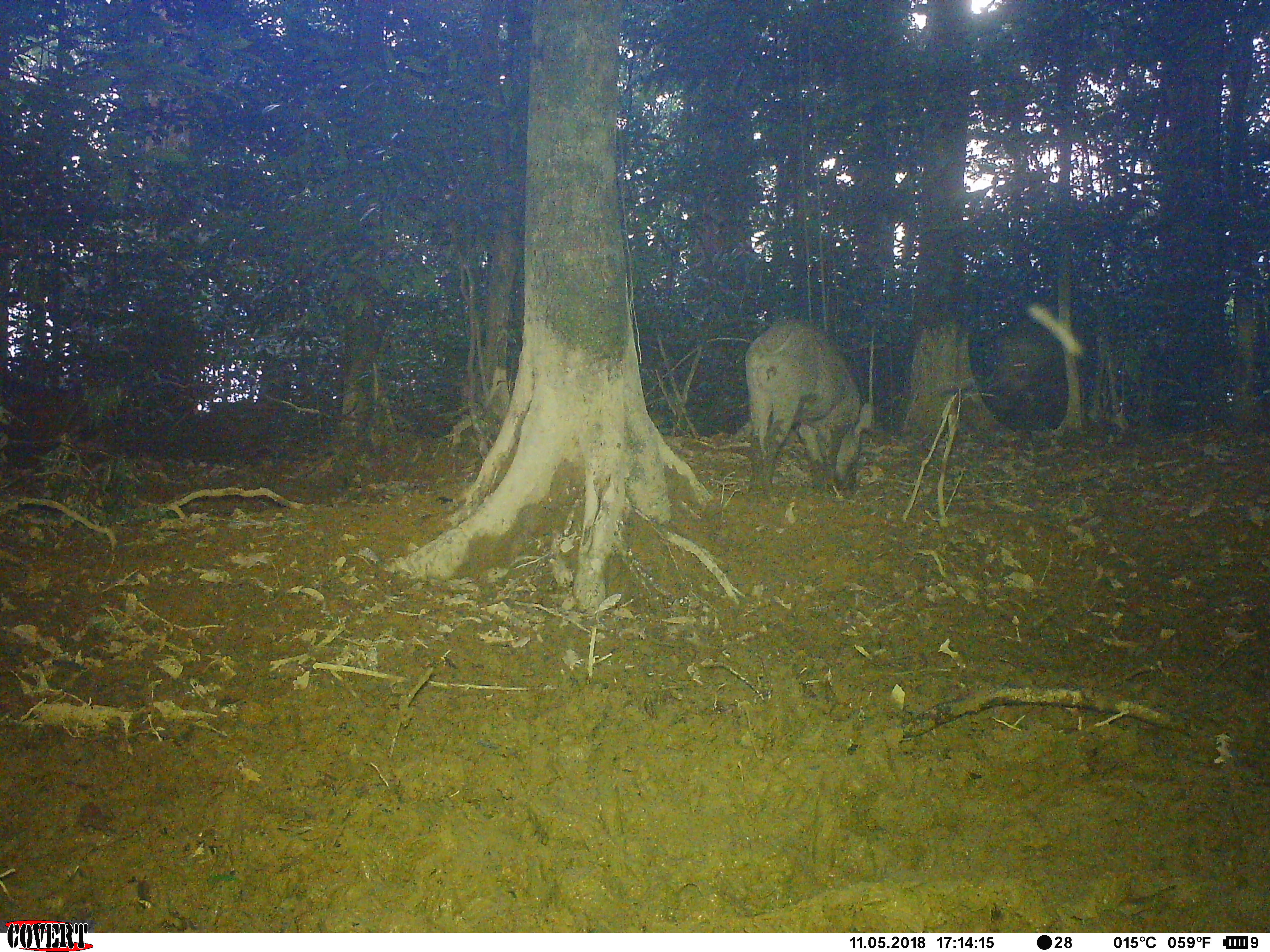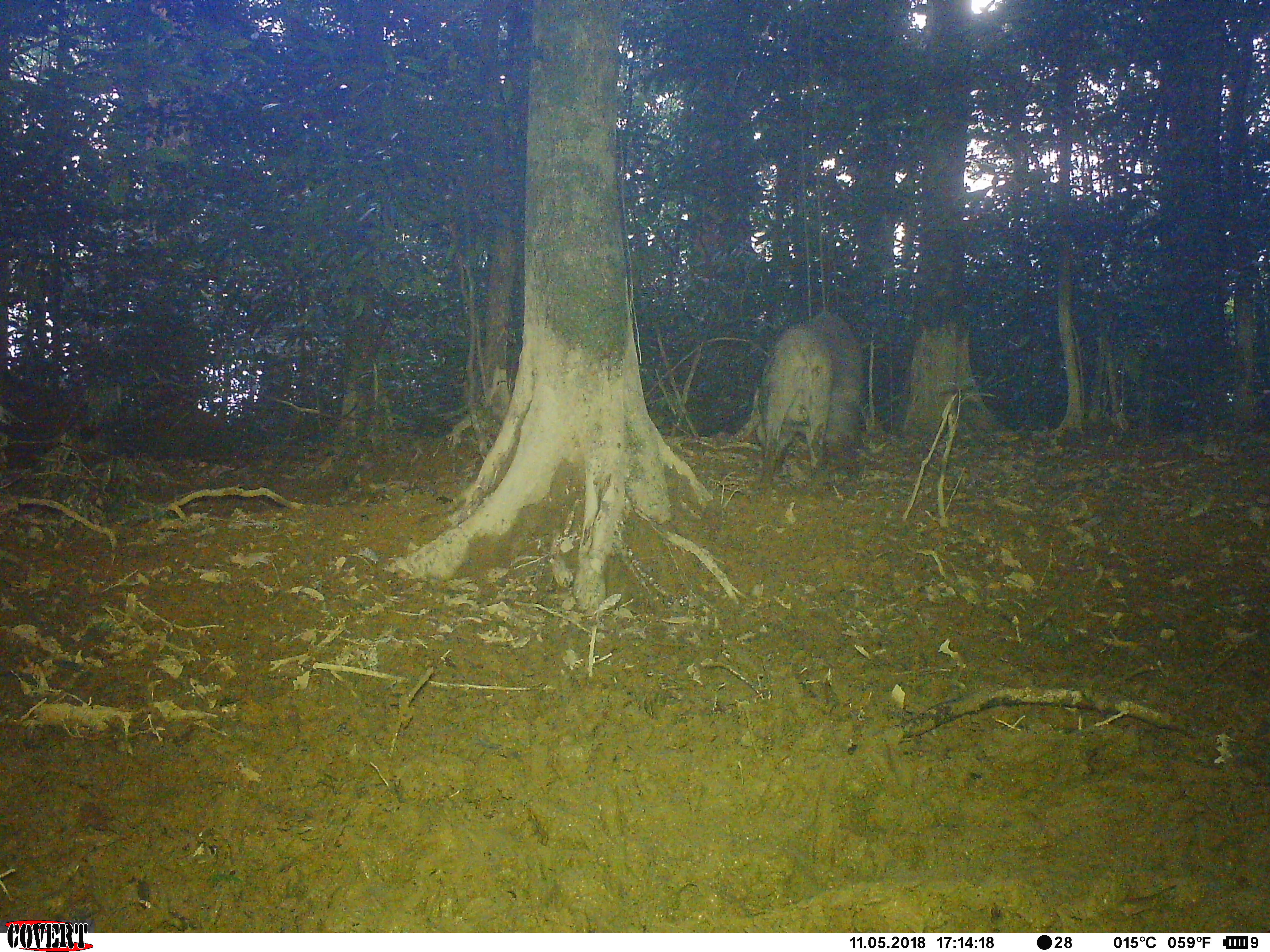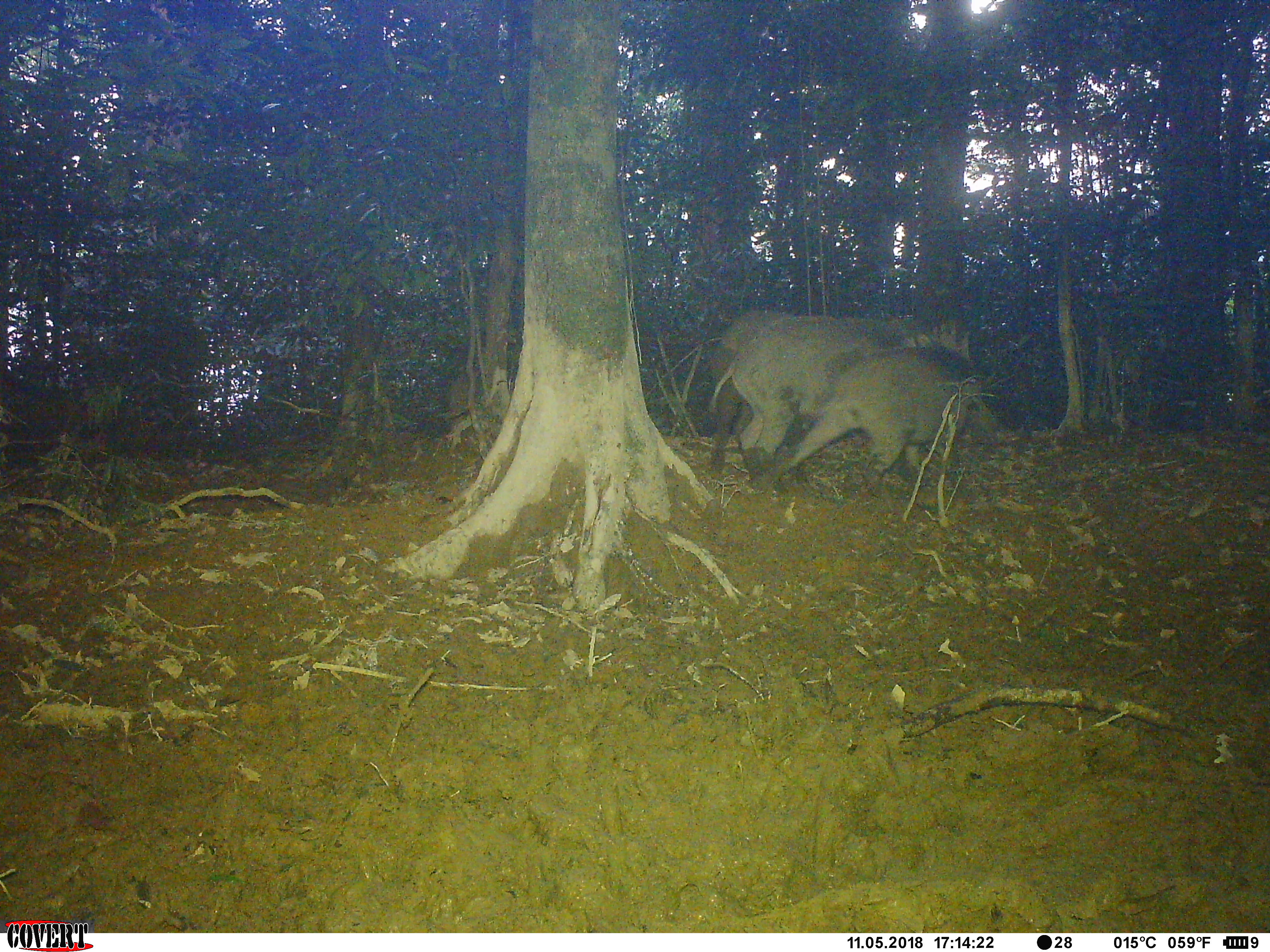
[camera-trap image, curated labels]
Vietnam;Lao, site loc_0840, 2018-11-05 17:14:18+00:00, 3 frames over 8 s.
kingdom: Animalia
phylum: Chordata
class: Mammalia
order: Artiodactyla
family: Suidae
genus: Sus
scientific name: Sus scrofa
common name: eurasian wild pig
Eurasian wild pig (Sus scrofa). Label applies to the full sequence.